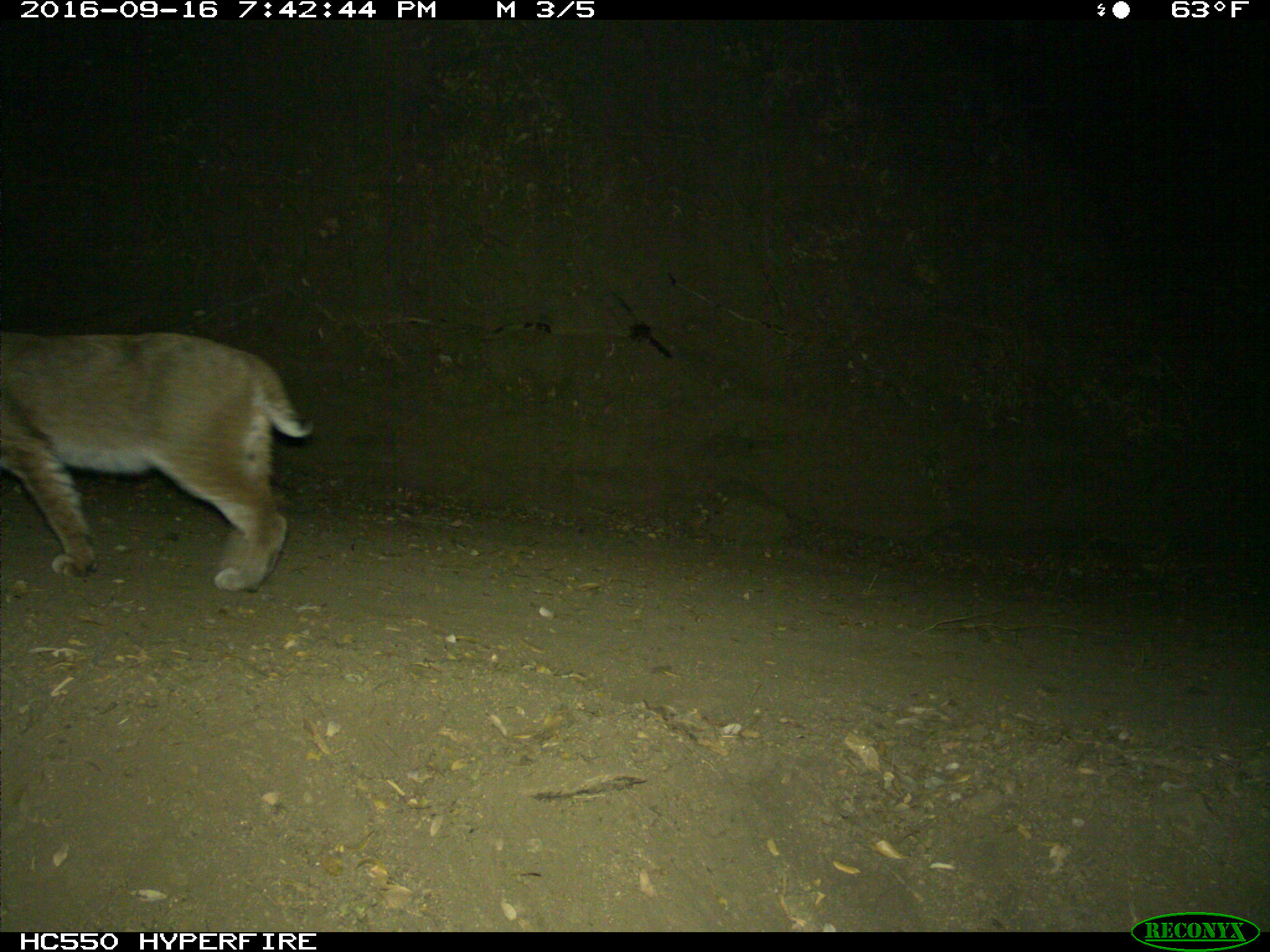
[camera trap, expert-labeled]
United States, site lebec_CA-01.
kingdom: Animalia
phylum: Chordata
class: Mammalia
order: Carnivora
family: Felidae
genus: Lynx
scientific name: Lynx rufus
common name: bobcat